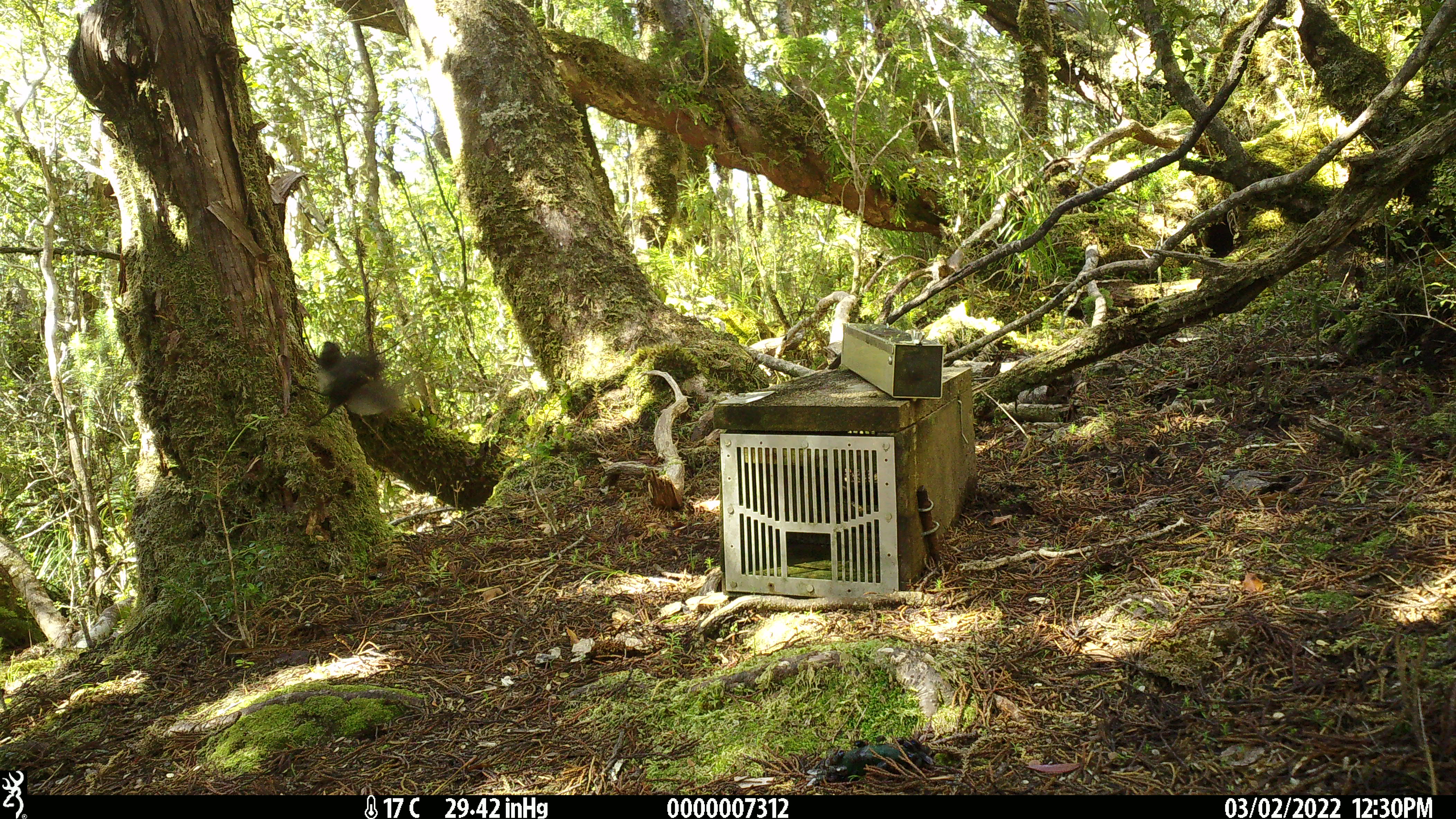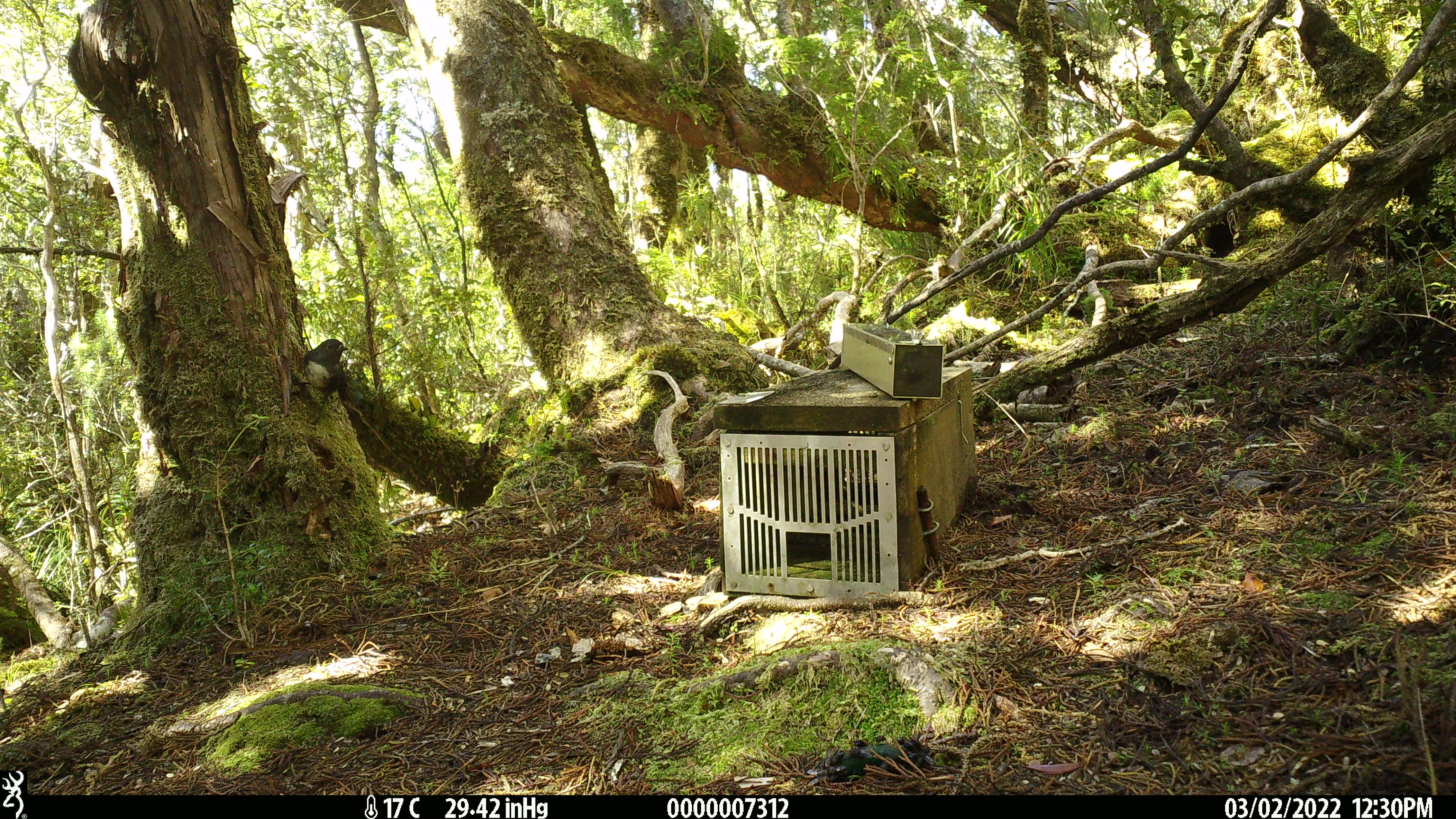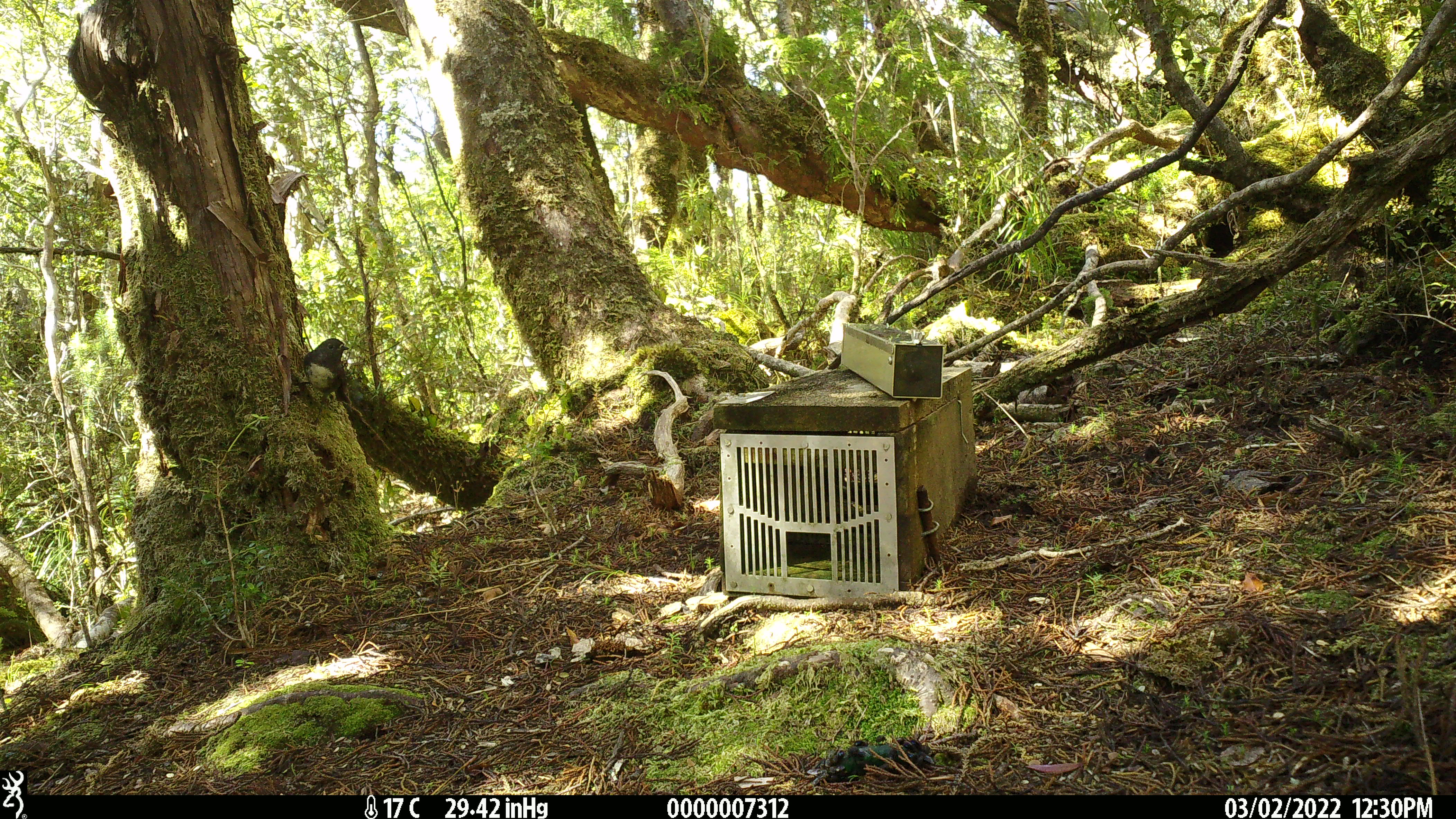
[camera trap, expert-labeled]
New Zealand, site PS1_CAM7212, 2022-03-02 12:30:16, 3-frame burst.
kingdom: Animalia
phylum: Chordata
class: Aves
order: Passeriformes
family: Petroicidae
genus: Petroica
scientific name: Petroica australis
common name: new zealand robin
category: robin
Robin (new zealand robin) (Petroica australis).